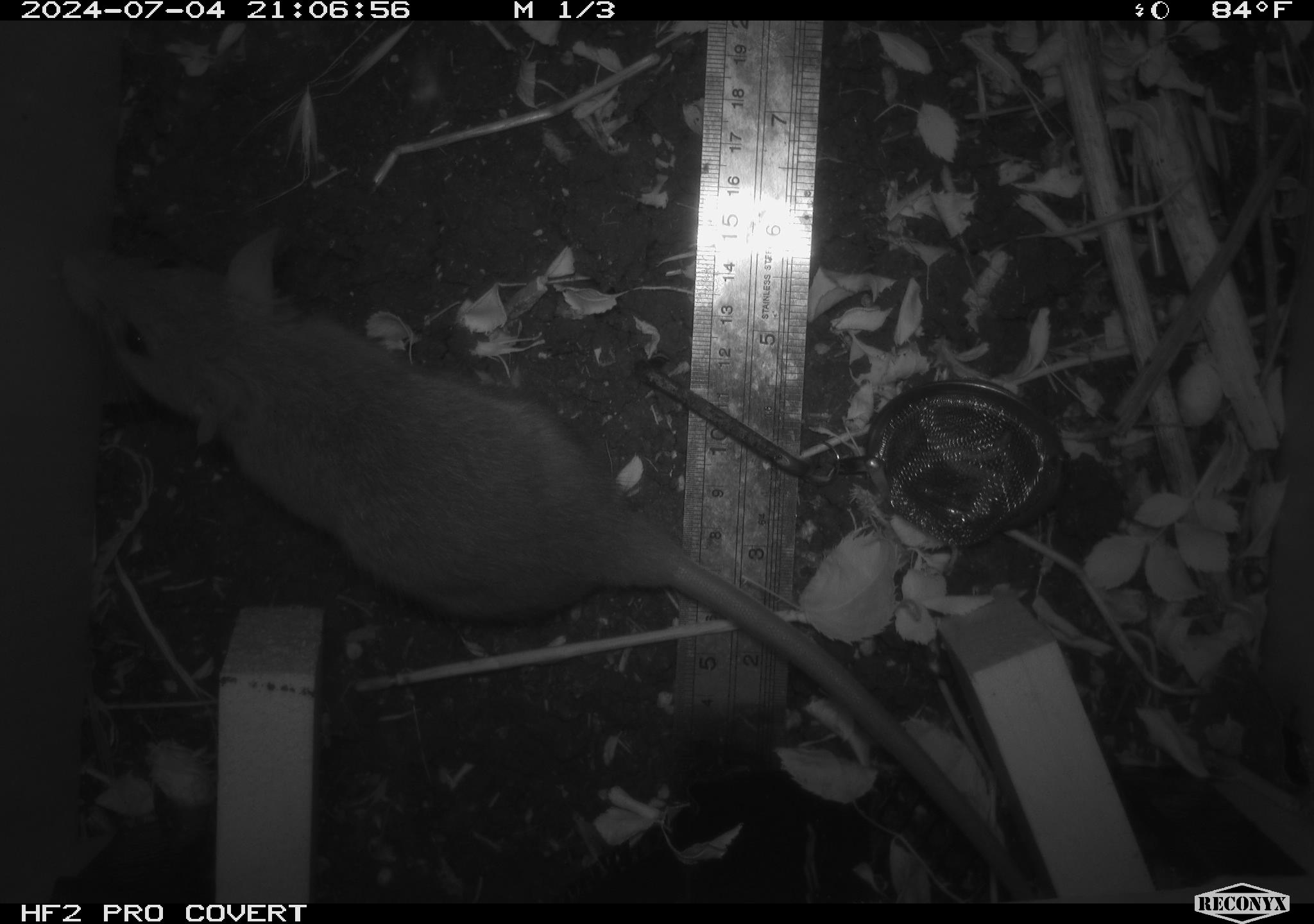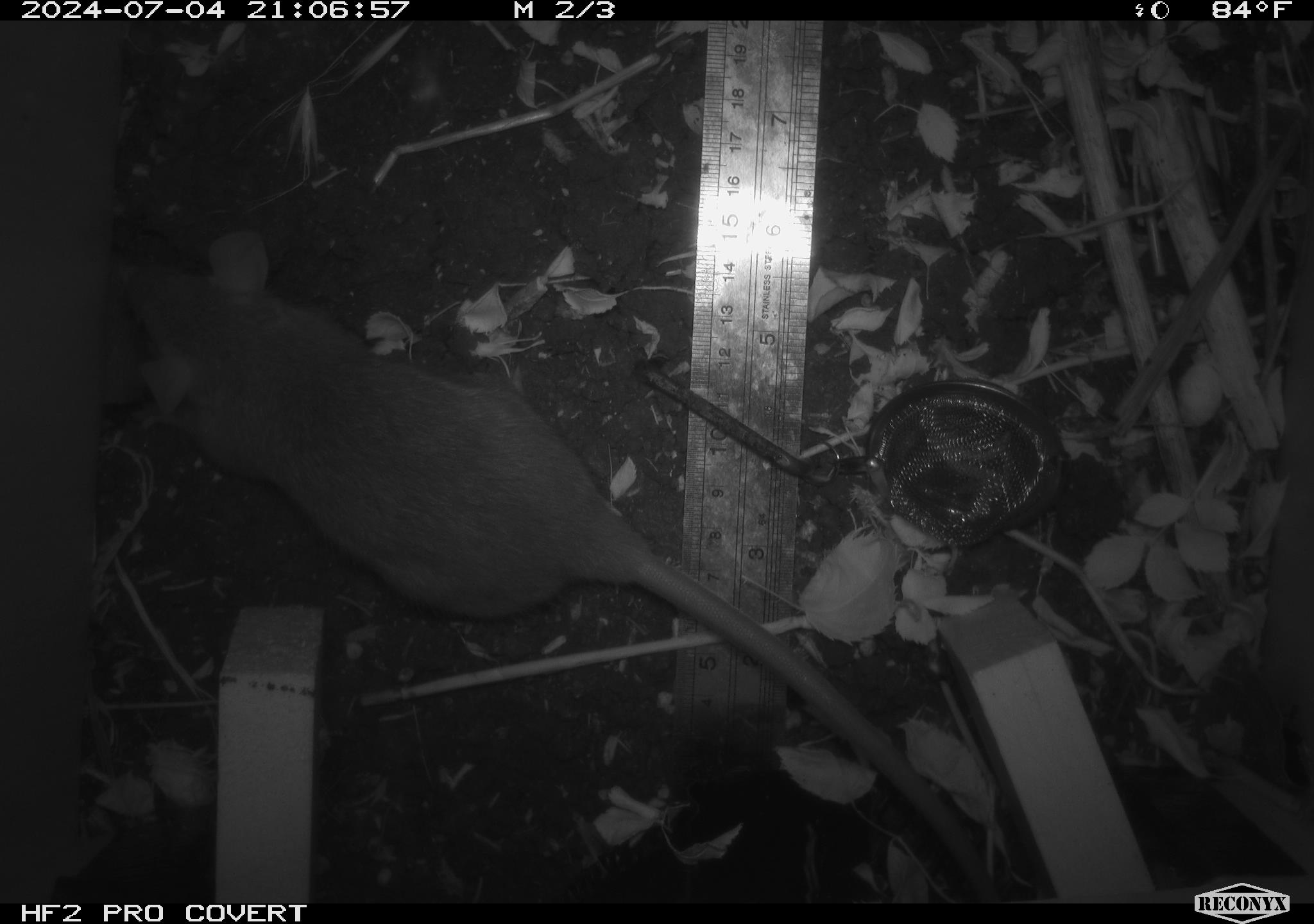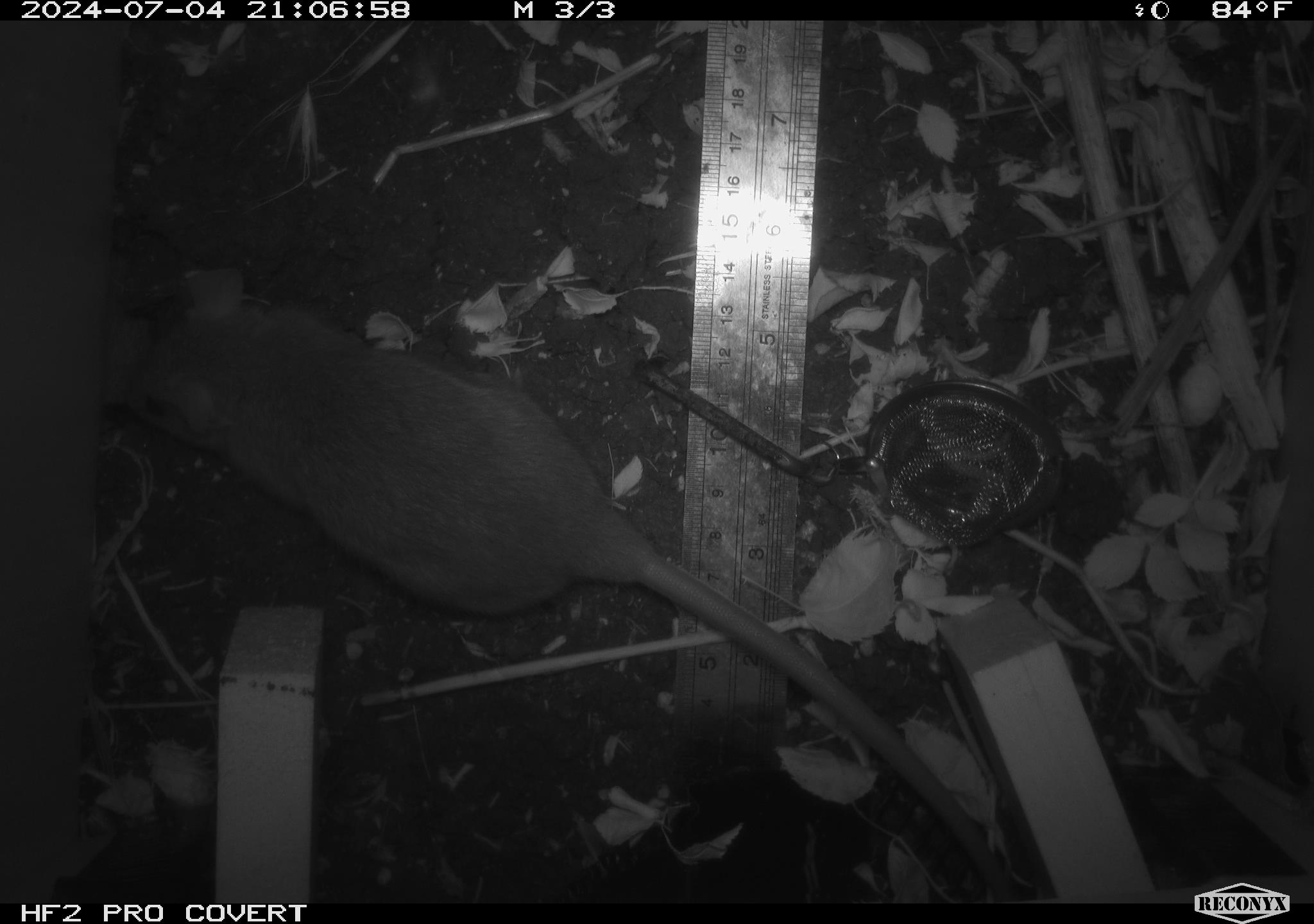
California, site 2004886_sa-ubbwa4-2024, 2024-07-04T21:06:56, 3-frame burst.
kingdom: Animalia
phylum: Chordata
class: Mammalia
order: Rodentia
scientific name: Rodentia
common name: woodrat or rat or mouse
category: woodrat or rat or mouse species